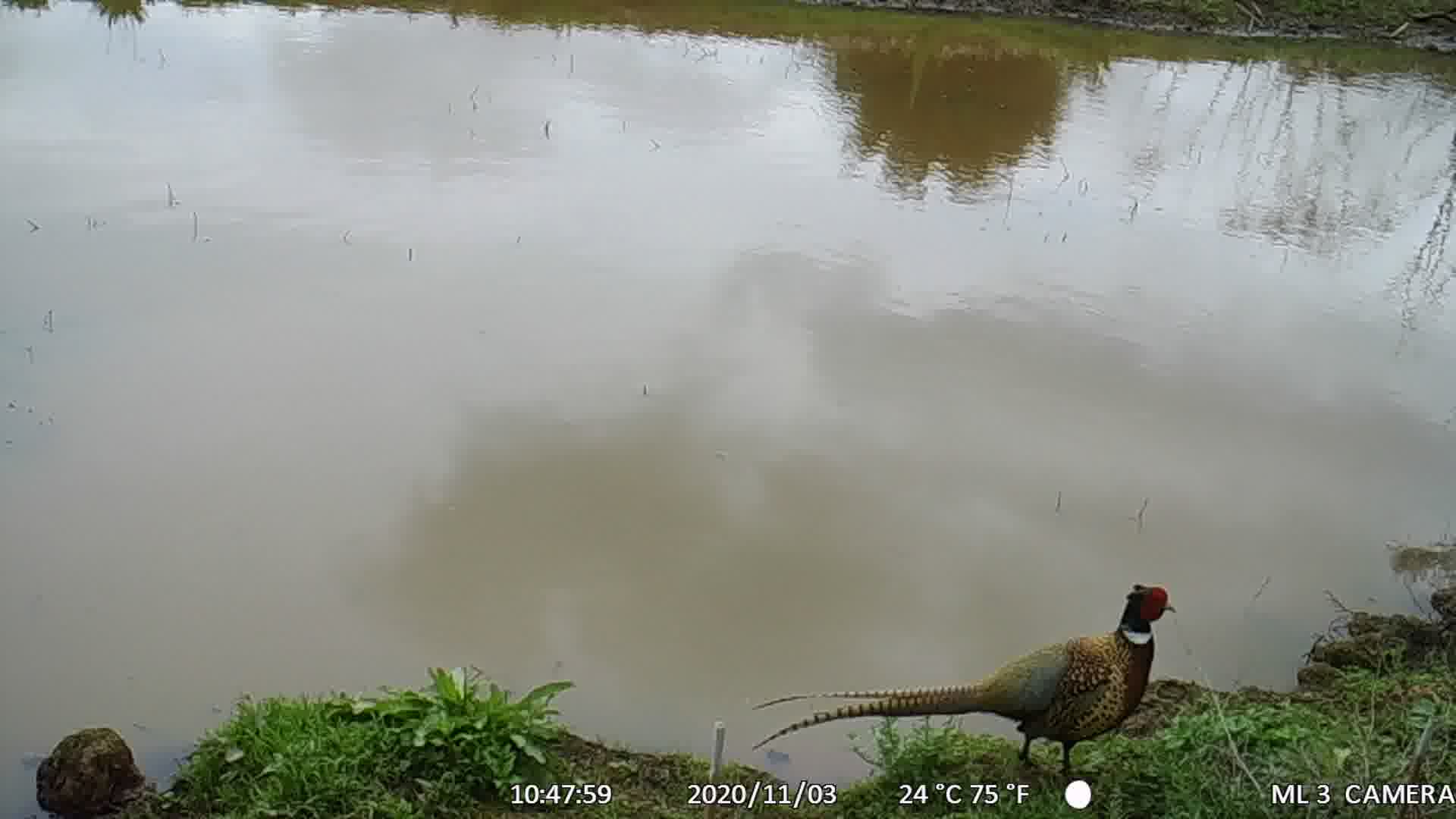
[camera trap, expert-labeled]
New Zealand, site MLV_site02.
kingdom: Animalia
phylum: Chordata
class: Aves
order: Galliformes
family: Phasianidae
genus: Phasianus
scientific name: Phasianus colchicus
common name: common pheasant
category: pheasant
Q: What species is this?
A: Pheasant (common pheasant) (Phasianus colchicus).